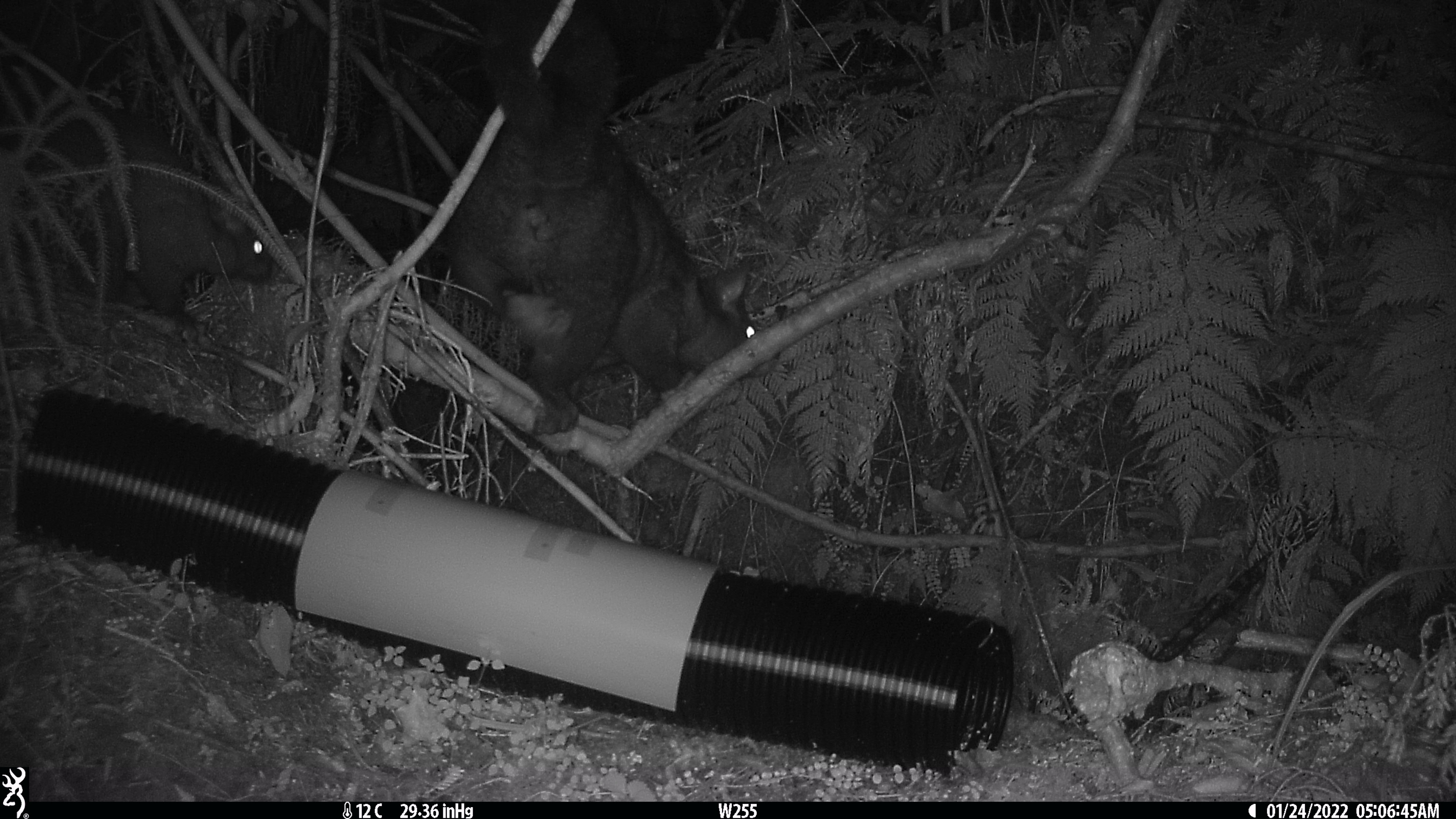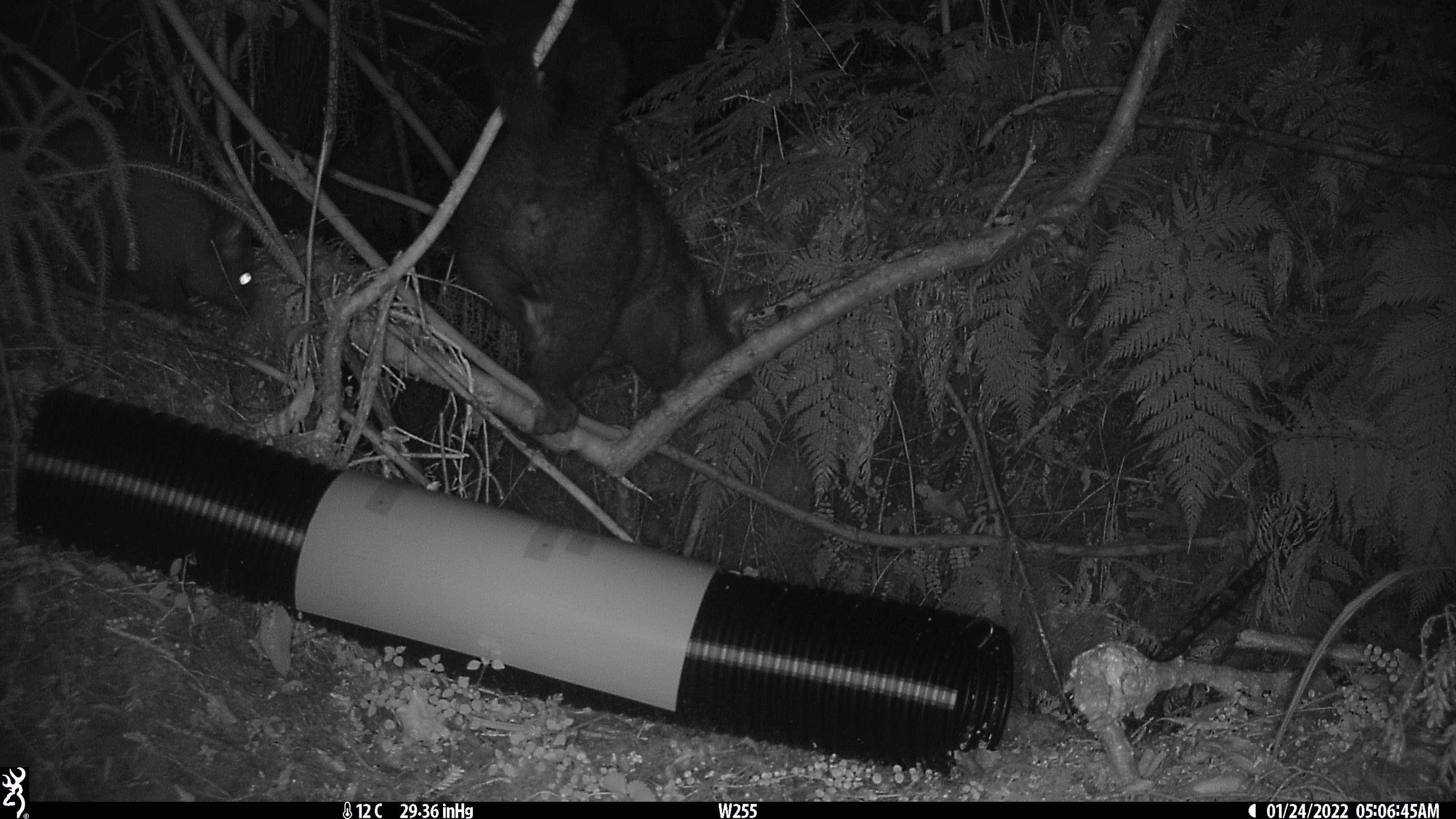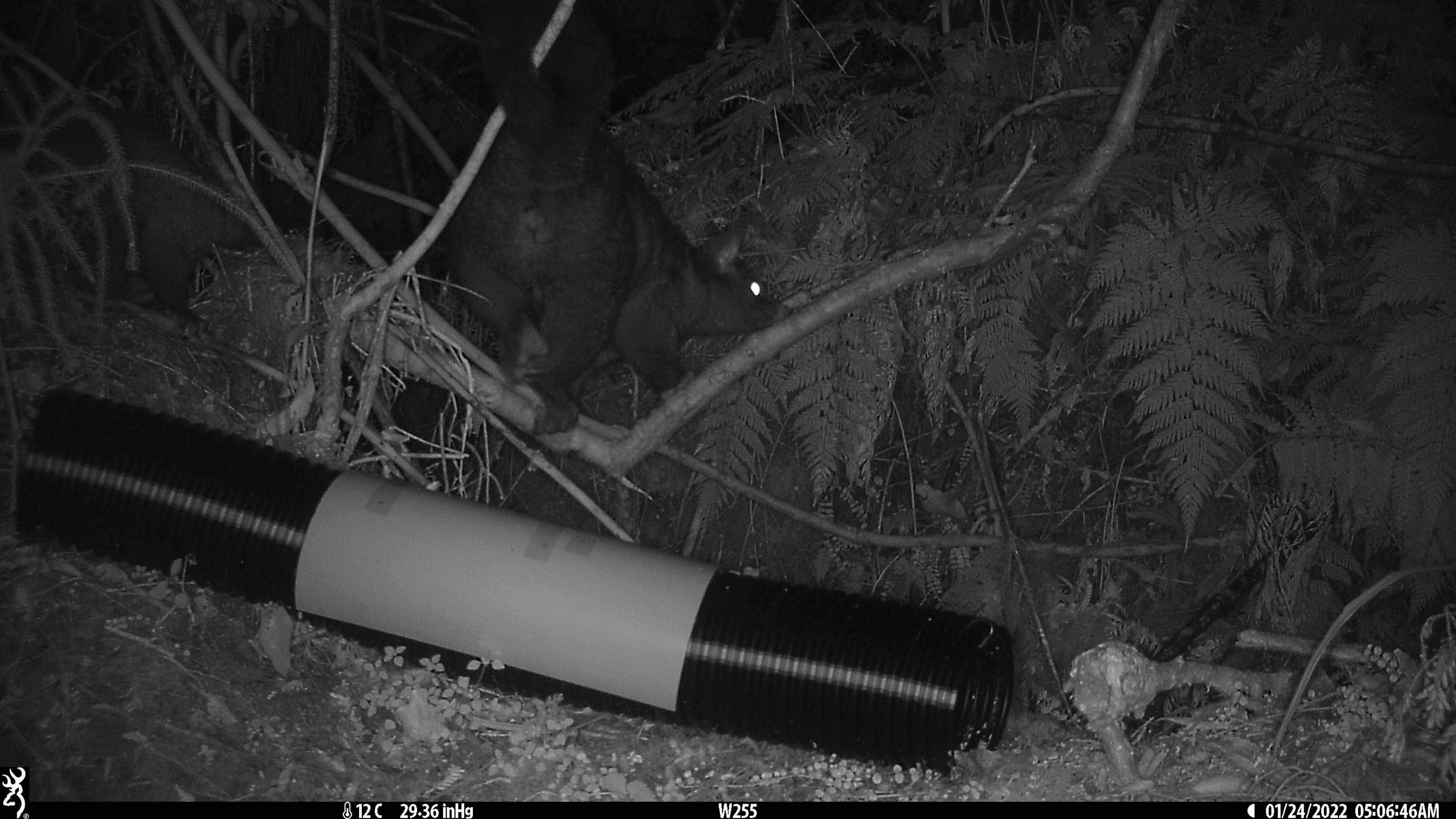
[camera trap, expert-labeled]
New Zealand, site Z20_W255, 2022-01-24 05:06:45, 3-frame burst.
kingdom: Animalia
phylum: Chordata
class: Mammalia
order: Diprotodontia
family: Phalangeridae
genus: Trichosurus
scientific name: Trichosurus vulpecula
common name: common brushtail possum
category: possum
Possum (common brushtail possum) (Trichosurus vulpecula).